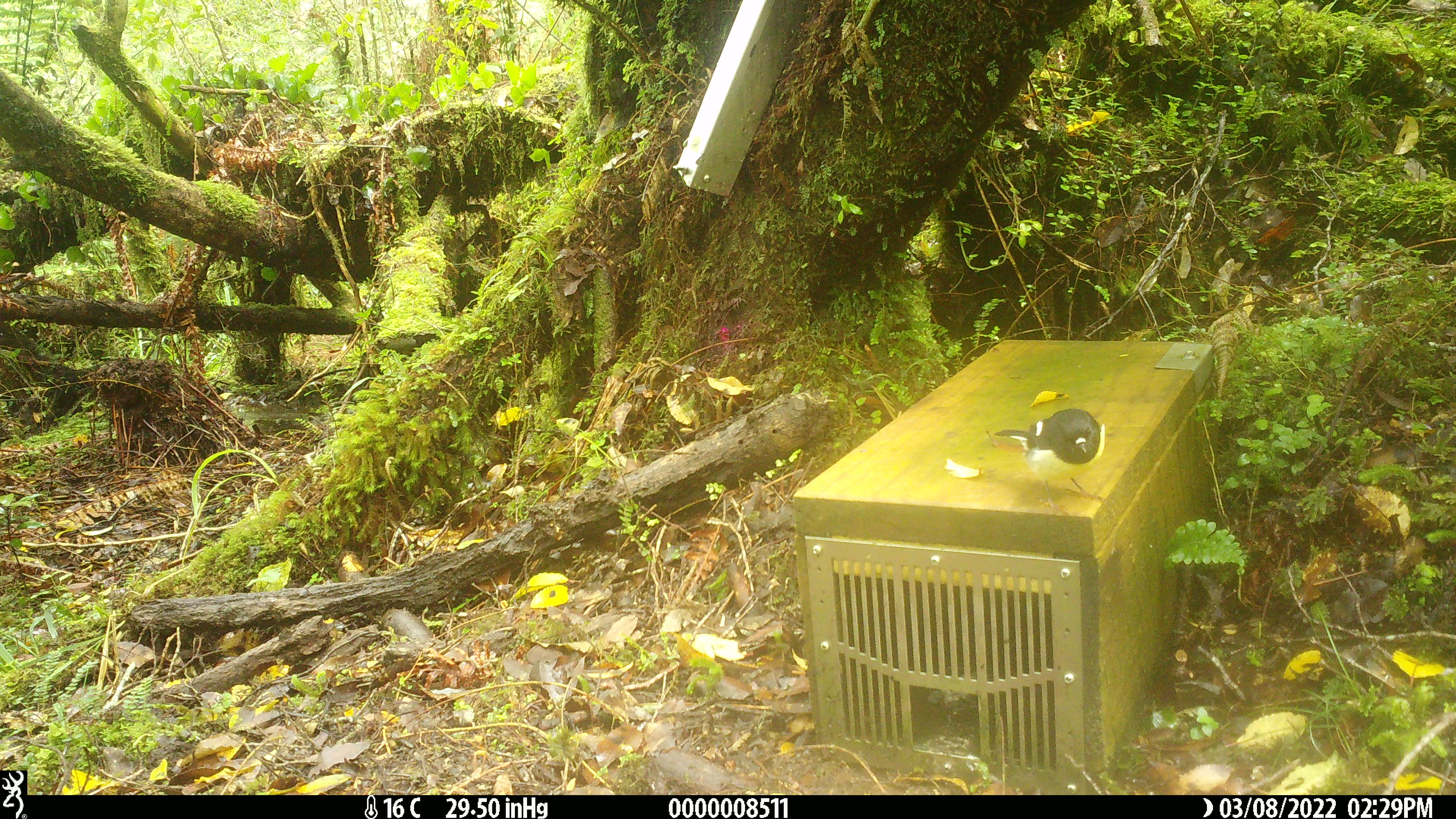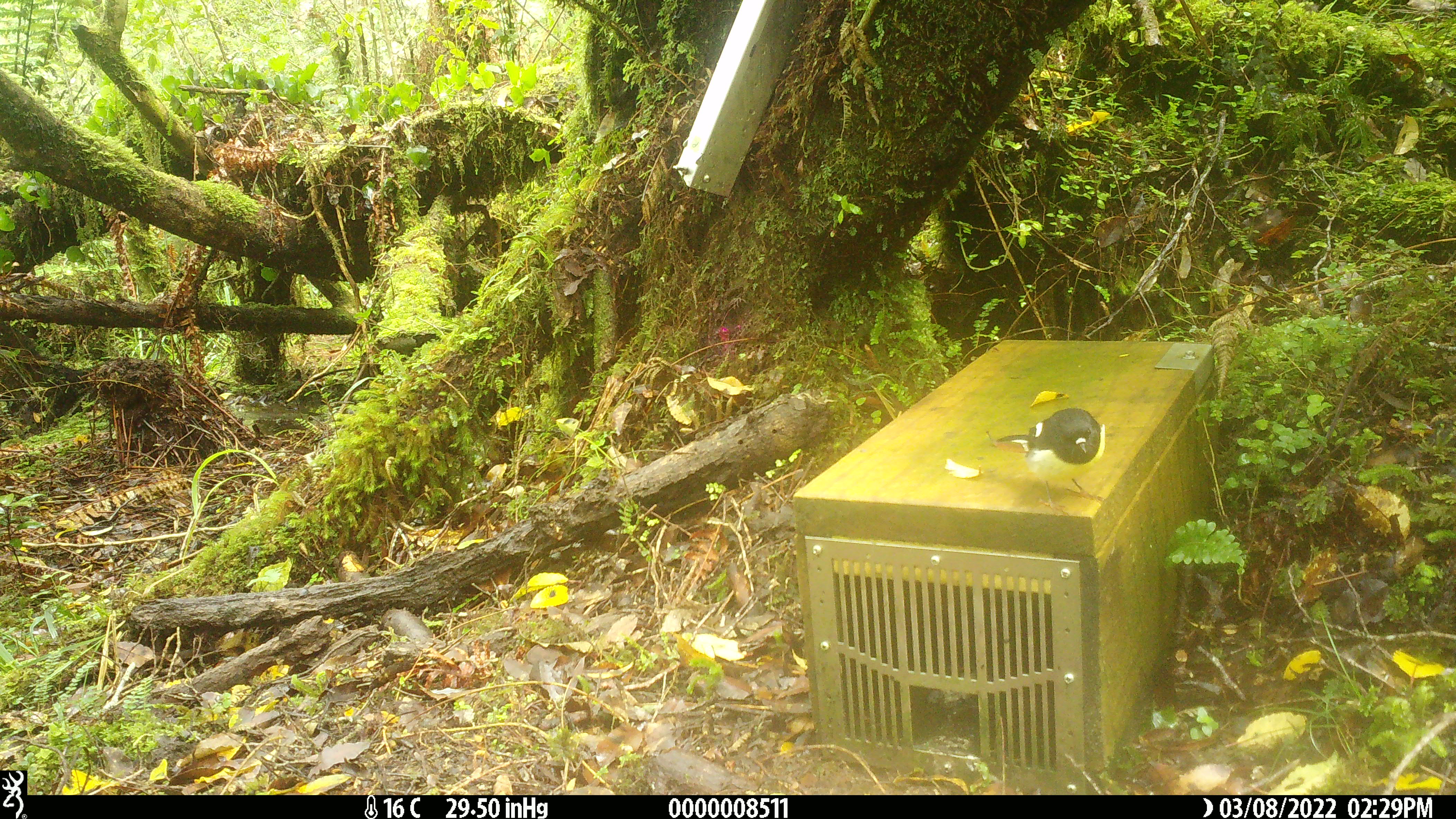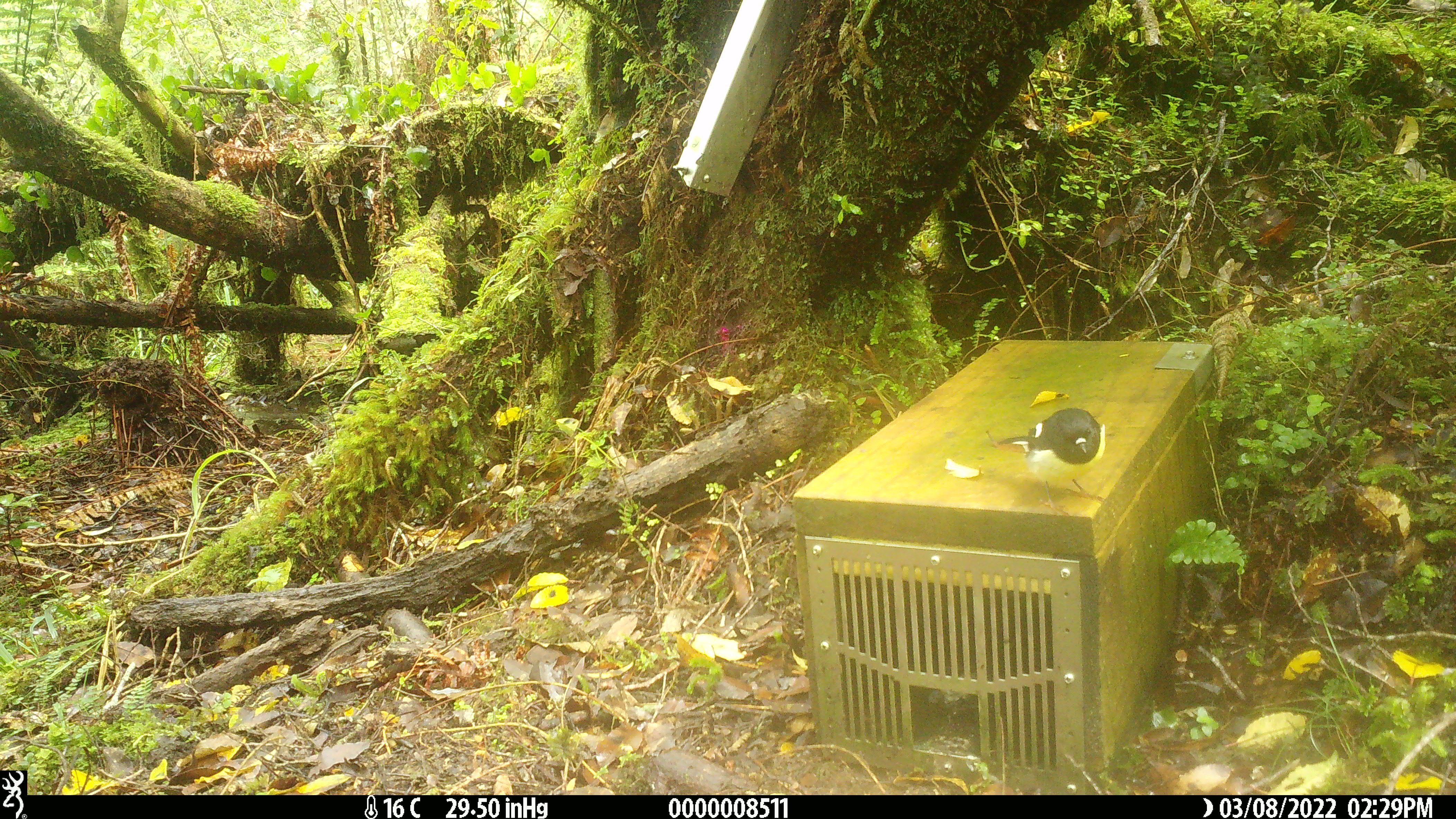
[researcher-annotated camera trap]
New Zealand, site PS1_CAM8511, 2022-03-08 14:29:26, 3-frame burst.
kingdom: Animalia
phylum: Chordata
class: Aves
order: Passeriformes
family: Petroicidae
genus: Petroica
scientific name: Petroica macrocephala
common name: tomtit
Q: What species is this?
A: Tomtit (Petroica macrocephala).